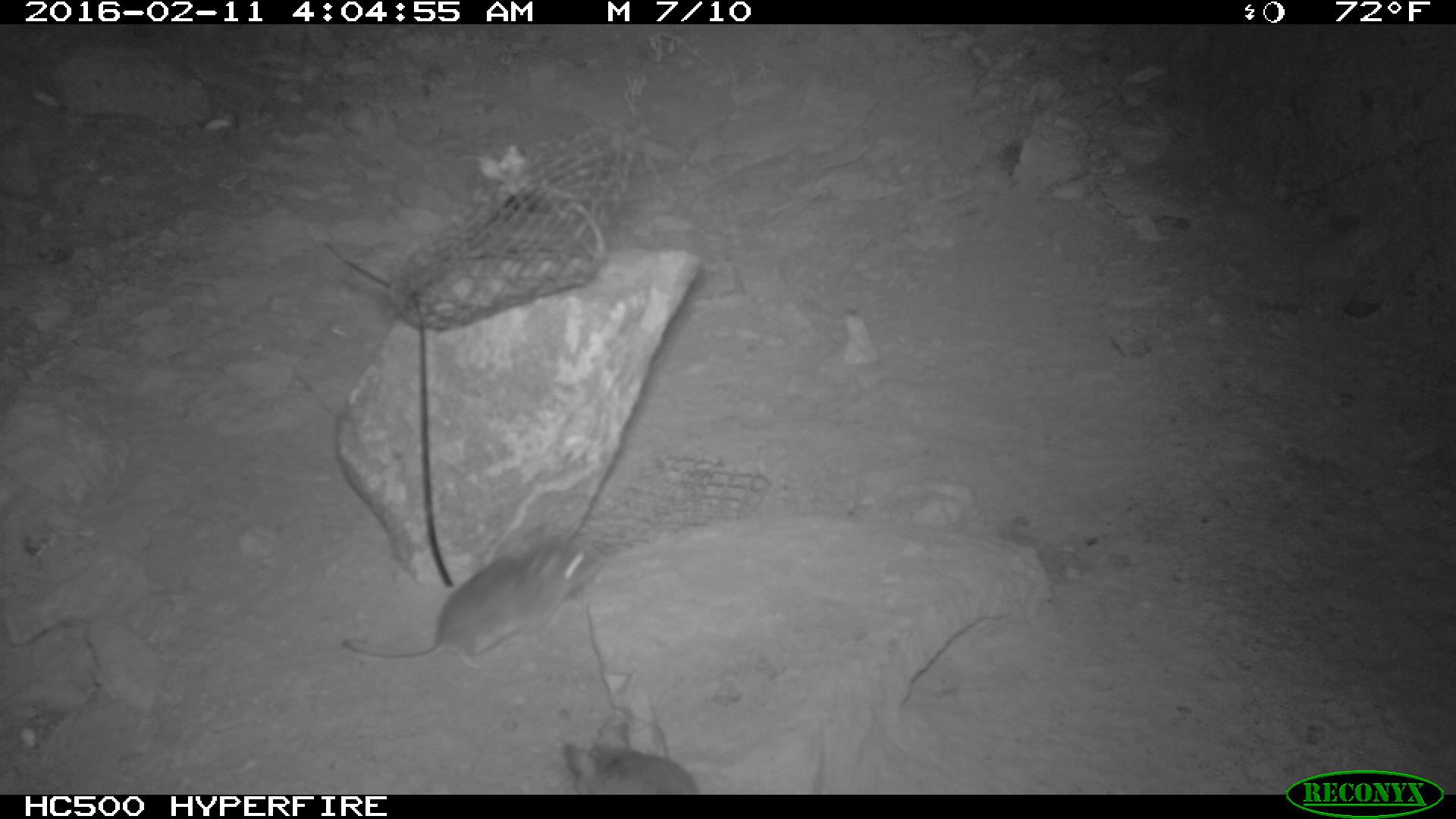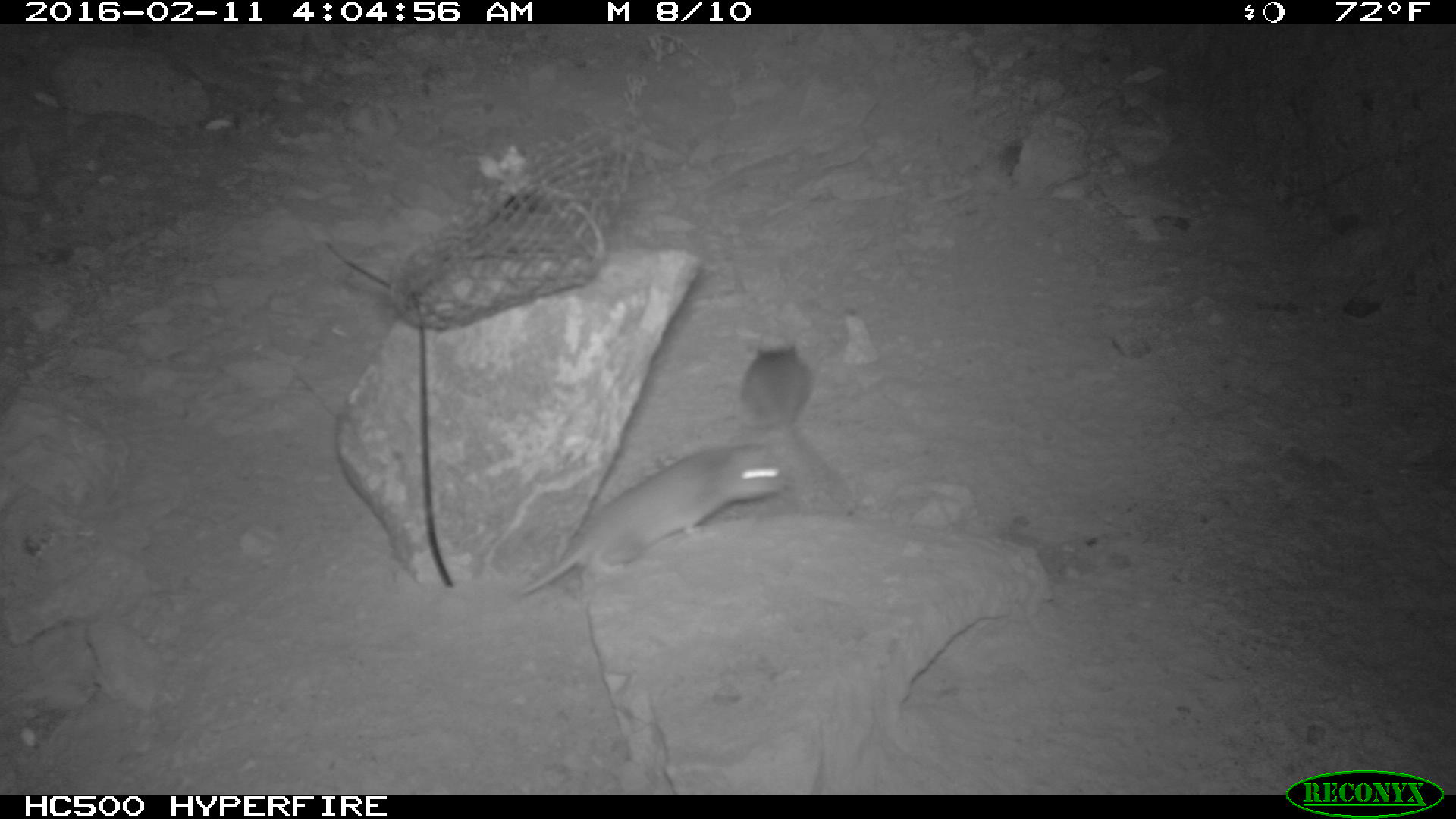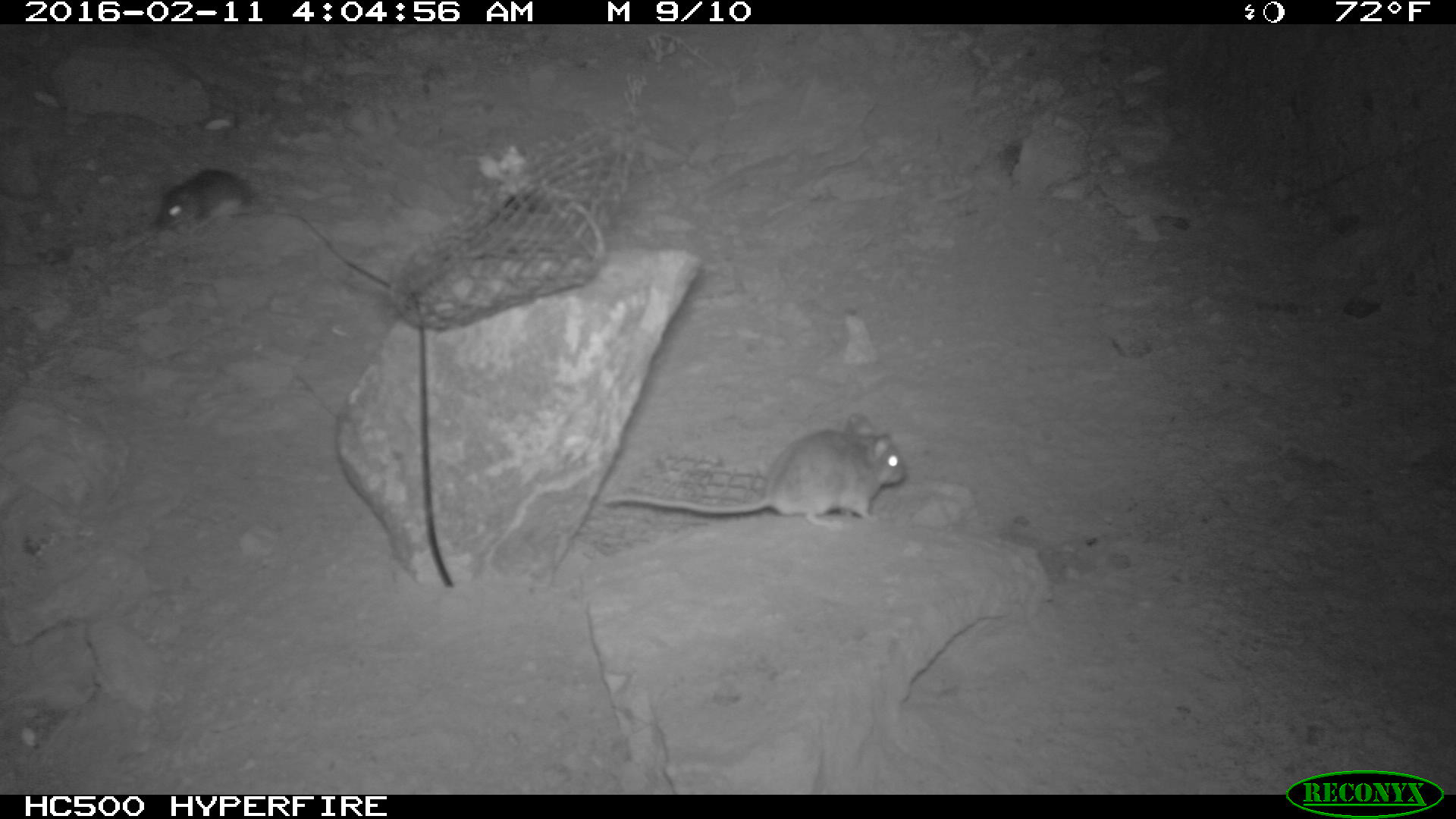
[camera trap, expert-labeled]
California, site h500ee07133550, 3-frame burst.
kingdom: Animalia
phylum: Chordata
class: Mammalia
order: Rodentia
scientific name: Rodentia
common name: rodent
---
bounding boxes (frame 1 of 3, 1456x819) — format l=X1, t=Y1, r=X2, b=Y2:
rodent: l=340, t=535, r=599, b=669; l=563, t=720, r=698, b=794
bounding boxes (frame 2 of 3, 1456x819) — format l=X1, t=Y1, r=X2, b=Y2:
rodent: l=513, t=443, r=810, b=600; l=741, t=343, r=849, b=497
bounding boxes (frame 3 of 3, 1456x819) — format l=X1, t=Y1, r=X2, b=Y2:
rodent: l=601, t=416, r=905, b=530; l=158, t=170, r=249, b=236